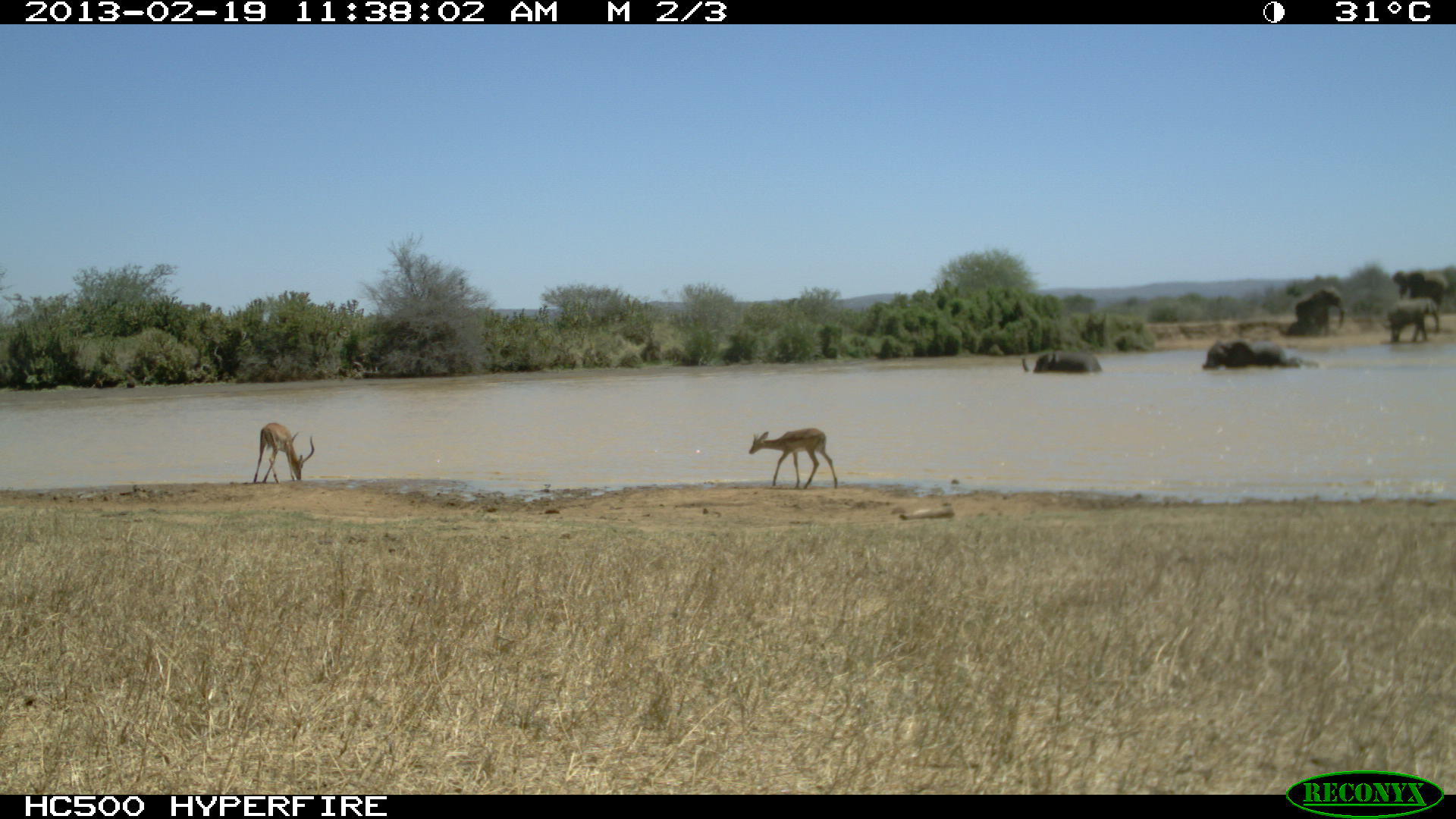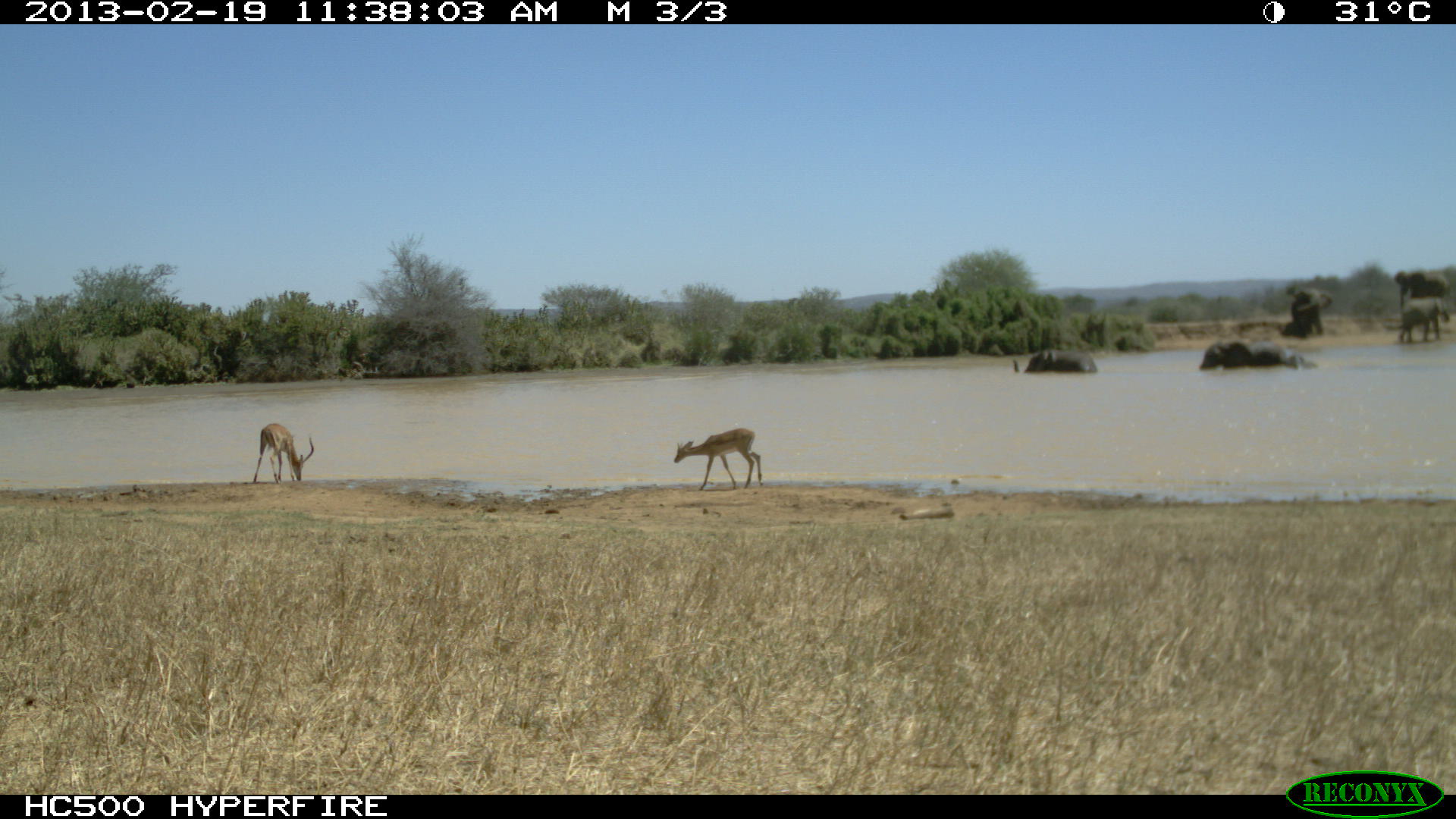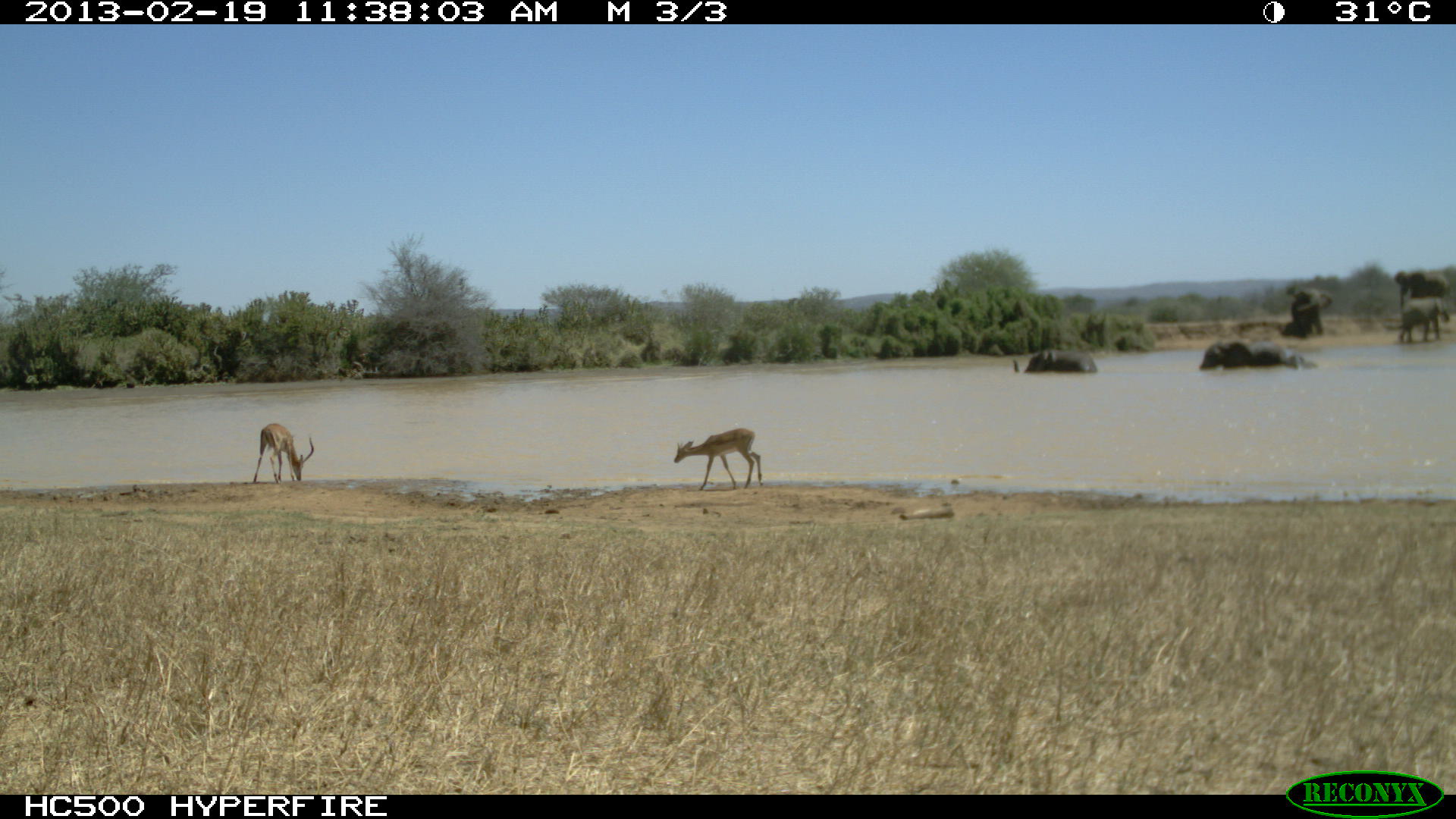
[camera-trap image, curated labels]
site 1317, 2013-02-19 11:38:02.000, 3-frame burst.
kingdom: Animalia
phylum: Chordata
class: Mammalia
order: Proboscidea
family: Elephantidae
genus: Loxodonta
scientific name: Loxodonta africana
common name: african bush elephant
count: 8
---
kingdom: Animalia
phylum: Chordata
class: Mammalia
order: Artiodactyla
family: Bovidae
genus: Aepyceros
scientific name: Aepyceros melampus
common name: impala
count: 2